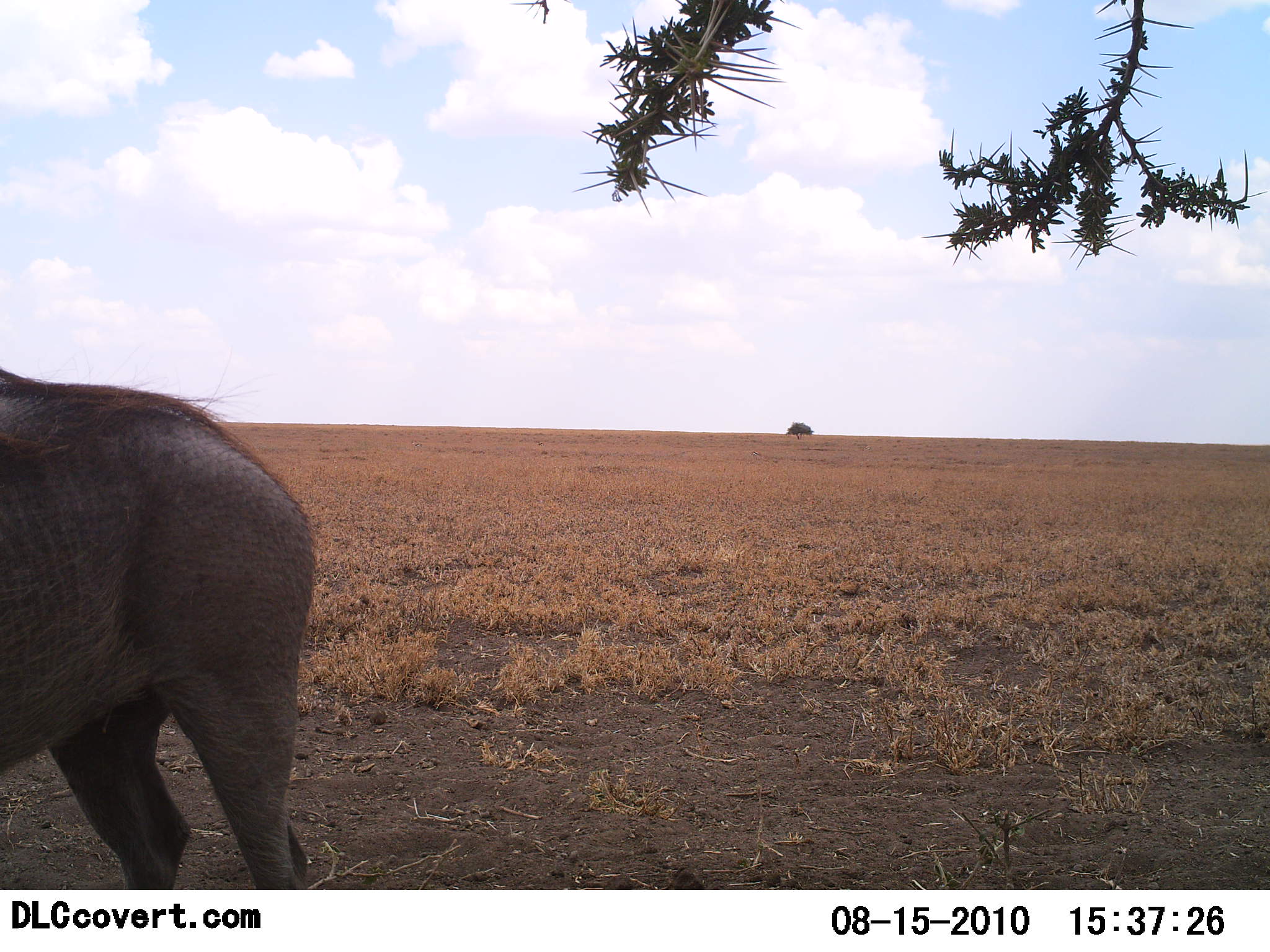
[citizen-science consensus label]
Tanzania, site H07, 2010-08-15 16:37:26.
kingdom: Animalia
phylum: Chordata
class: Mammalia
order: Artiodactyla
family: Suidae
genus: Phacochoerus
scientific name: Phacochoerus africanus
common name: warthog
Warthog (Phacochoerus africanus), count 1. Behavior (volunteer vote fractions): standing 90%, resting 5%, moving 10%, interacting 5%. Young present (vote fraction): 0%. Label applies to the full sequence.